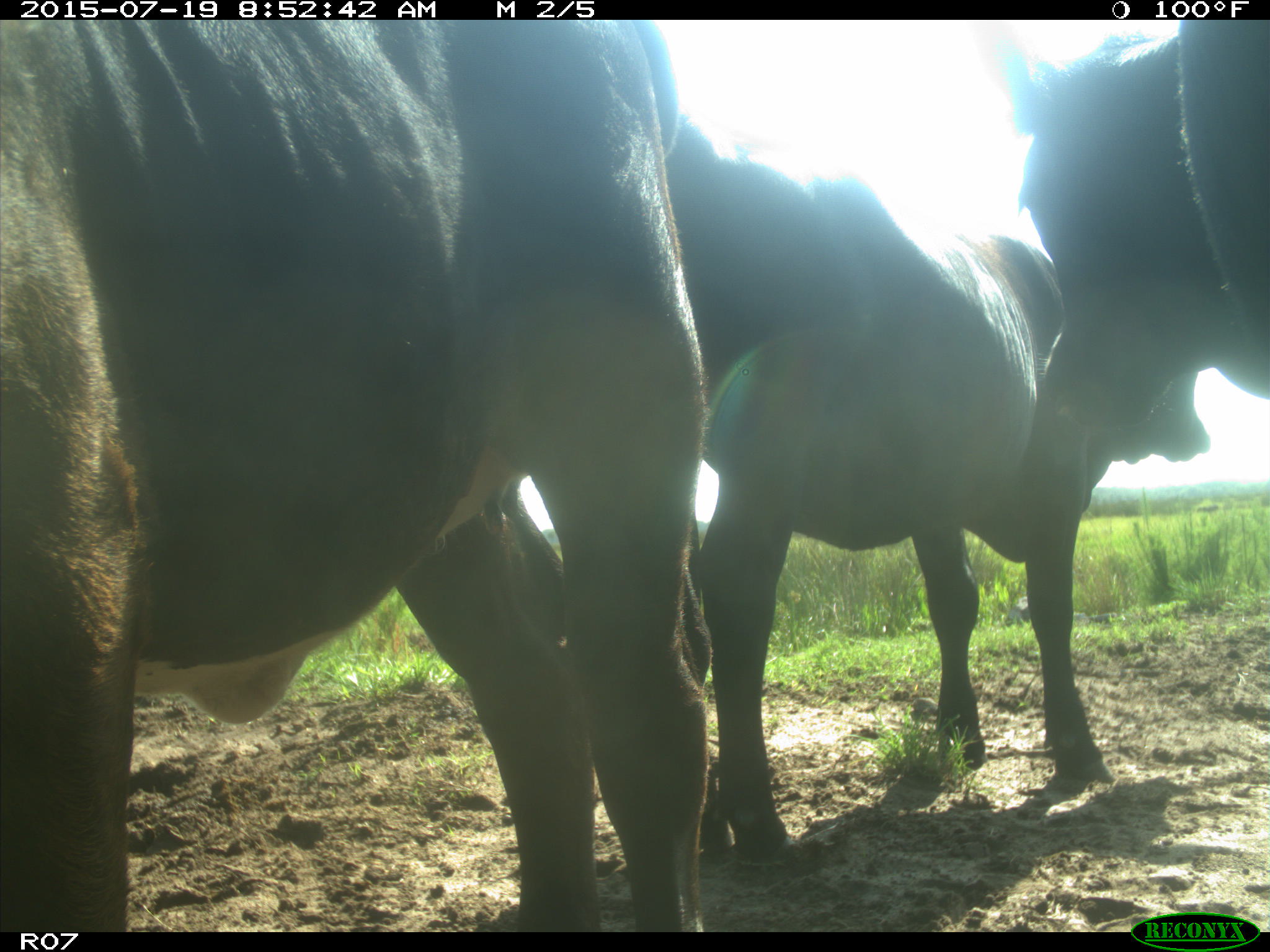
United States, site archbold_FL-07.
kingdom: Animalia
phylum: Chordata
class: Mammalia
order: Artiodactyla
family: Bovidae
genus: Bos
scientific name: Bos taurus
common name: domestic cow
Bos taurus (domestic cow).